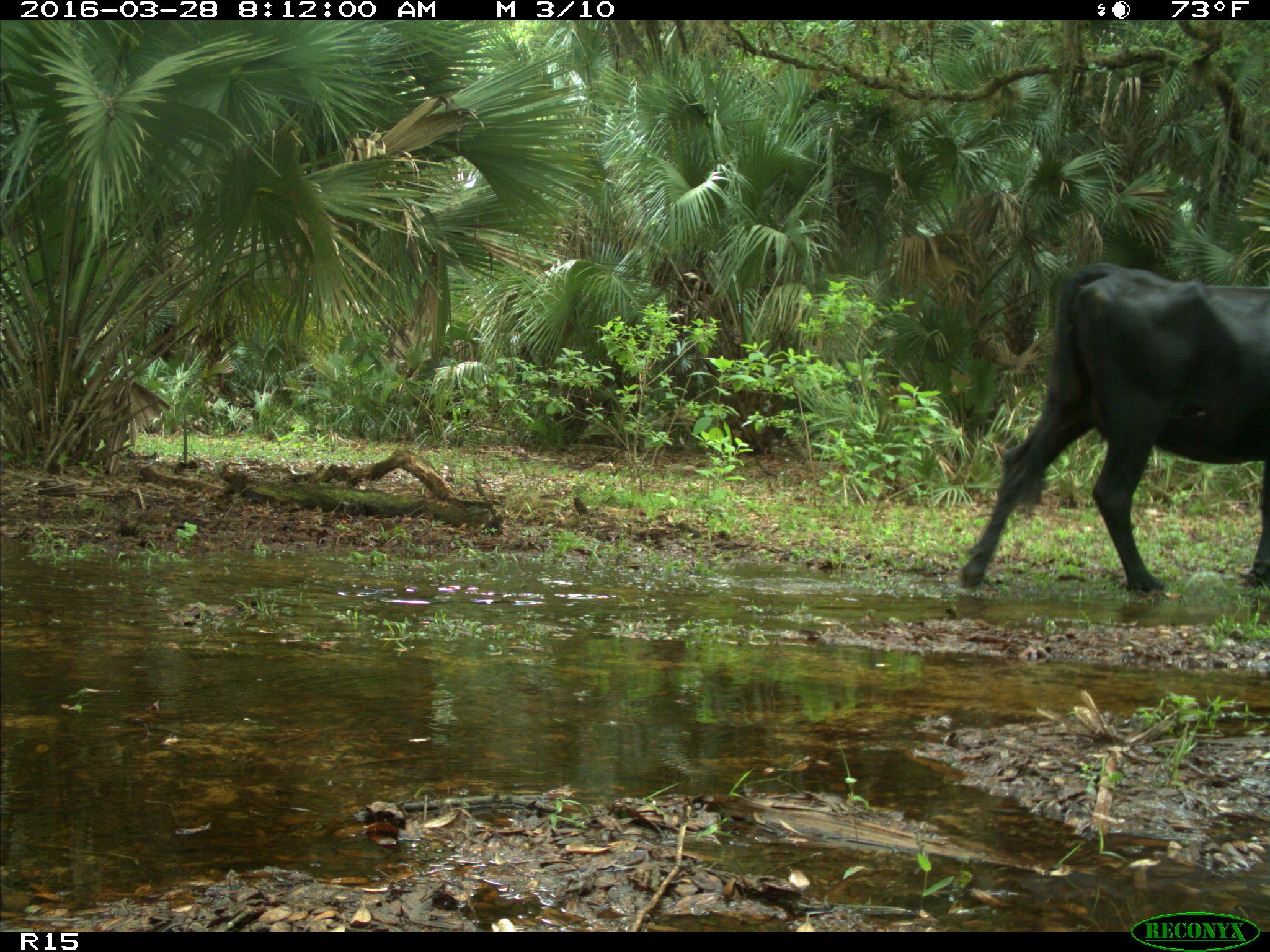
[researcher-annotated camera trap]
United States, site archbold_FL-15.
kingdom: Animalia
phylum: Chordata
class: Mammalia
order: Artiodactyla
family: Bovidae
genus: Bos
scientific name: Bos taurus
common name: domestic cow